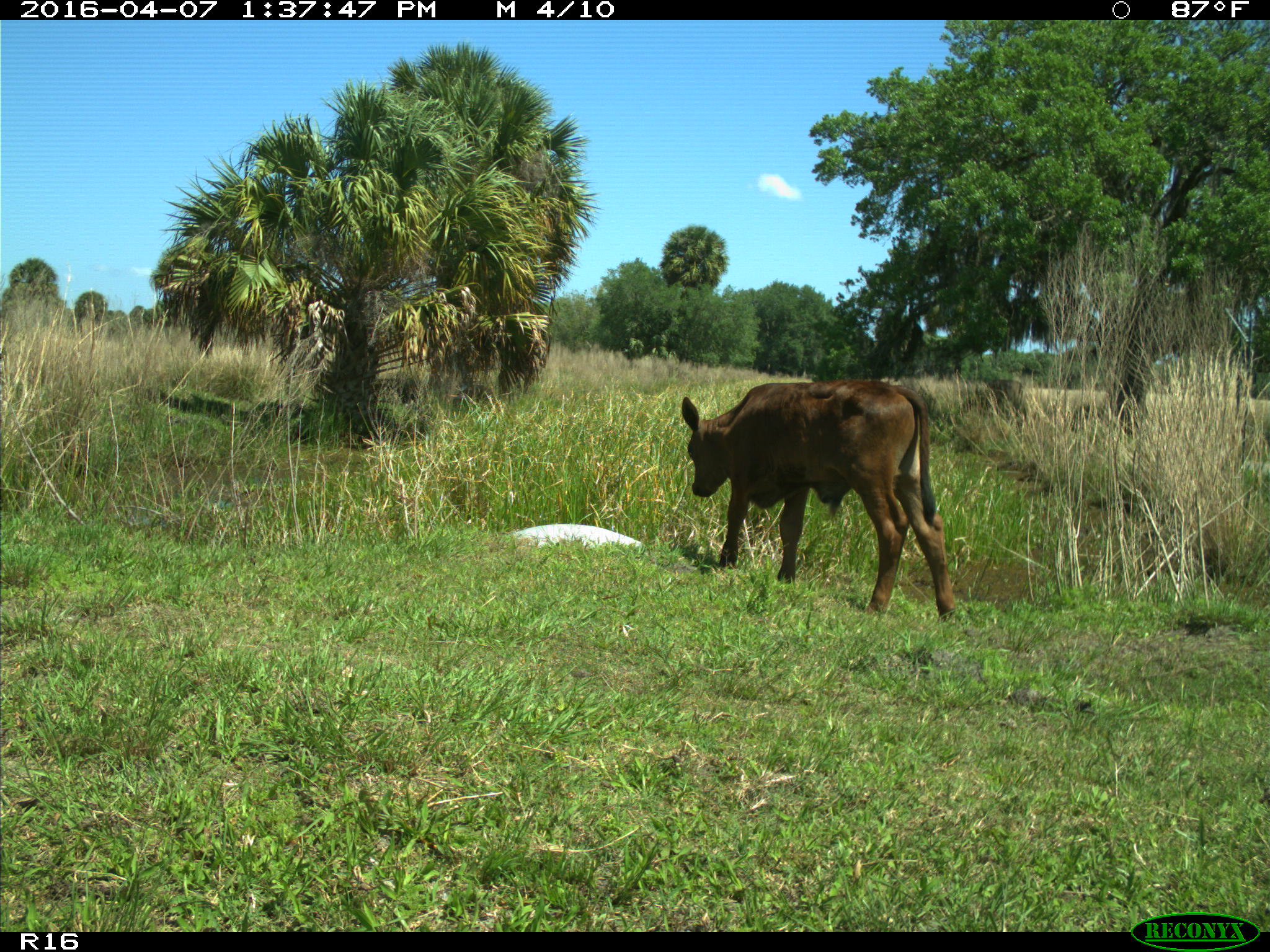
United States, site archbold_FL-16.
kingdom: Animalia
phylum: Chordata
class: Mammalia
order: Artiodactyla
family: Bovidae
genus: Bos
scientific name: Bos taurus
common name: domestic cow